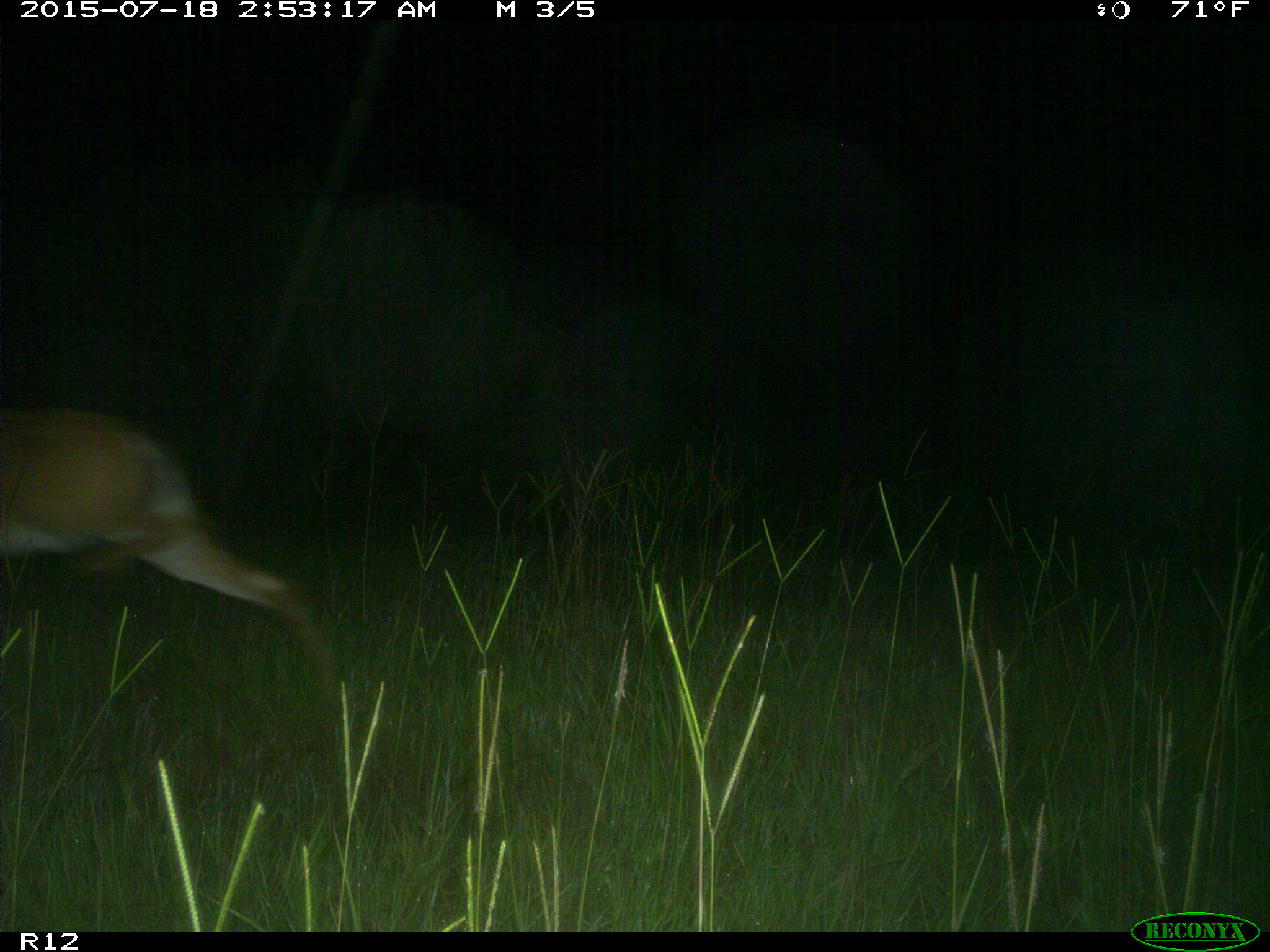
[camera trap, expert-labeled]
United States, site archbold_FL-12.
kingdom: Animalia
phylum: Chordata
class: Mammalia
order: Artiodactyla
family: Cervidae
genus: Odocoileus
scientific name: Odocoileus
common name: deer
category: unidentified deer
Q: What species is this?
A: Unidentified deer (deer) (Odocoileus).